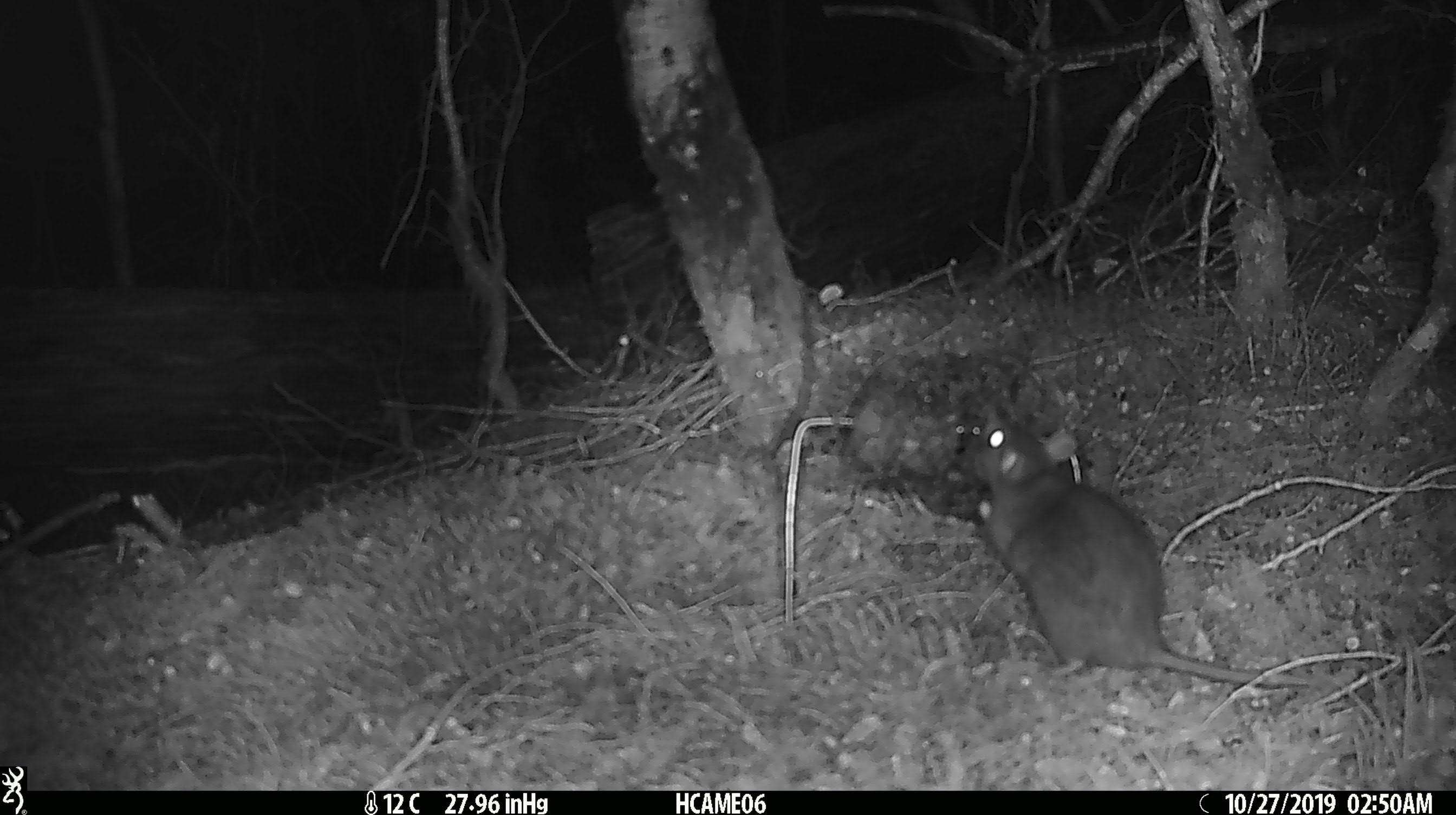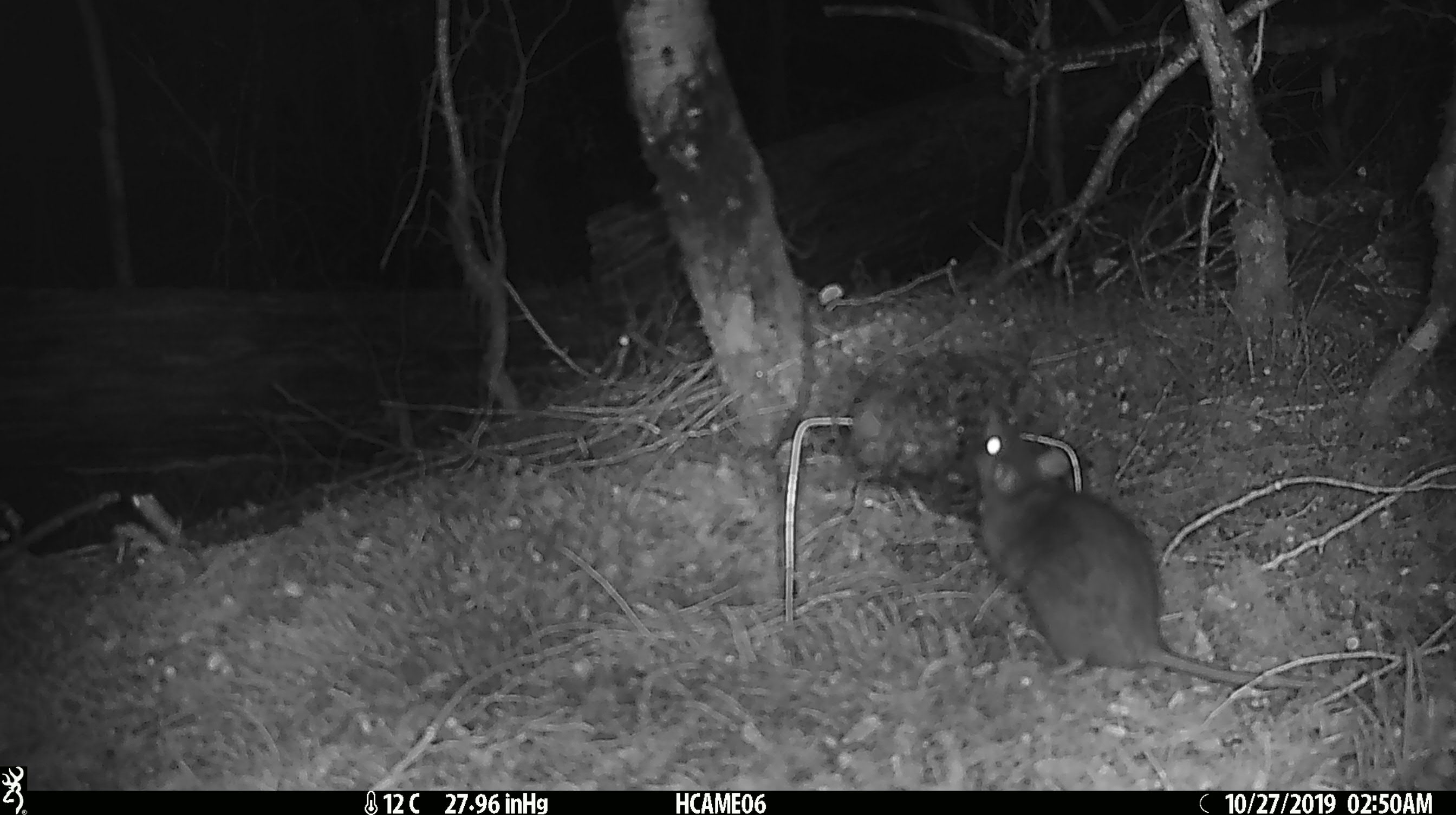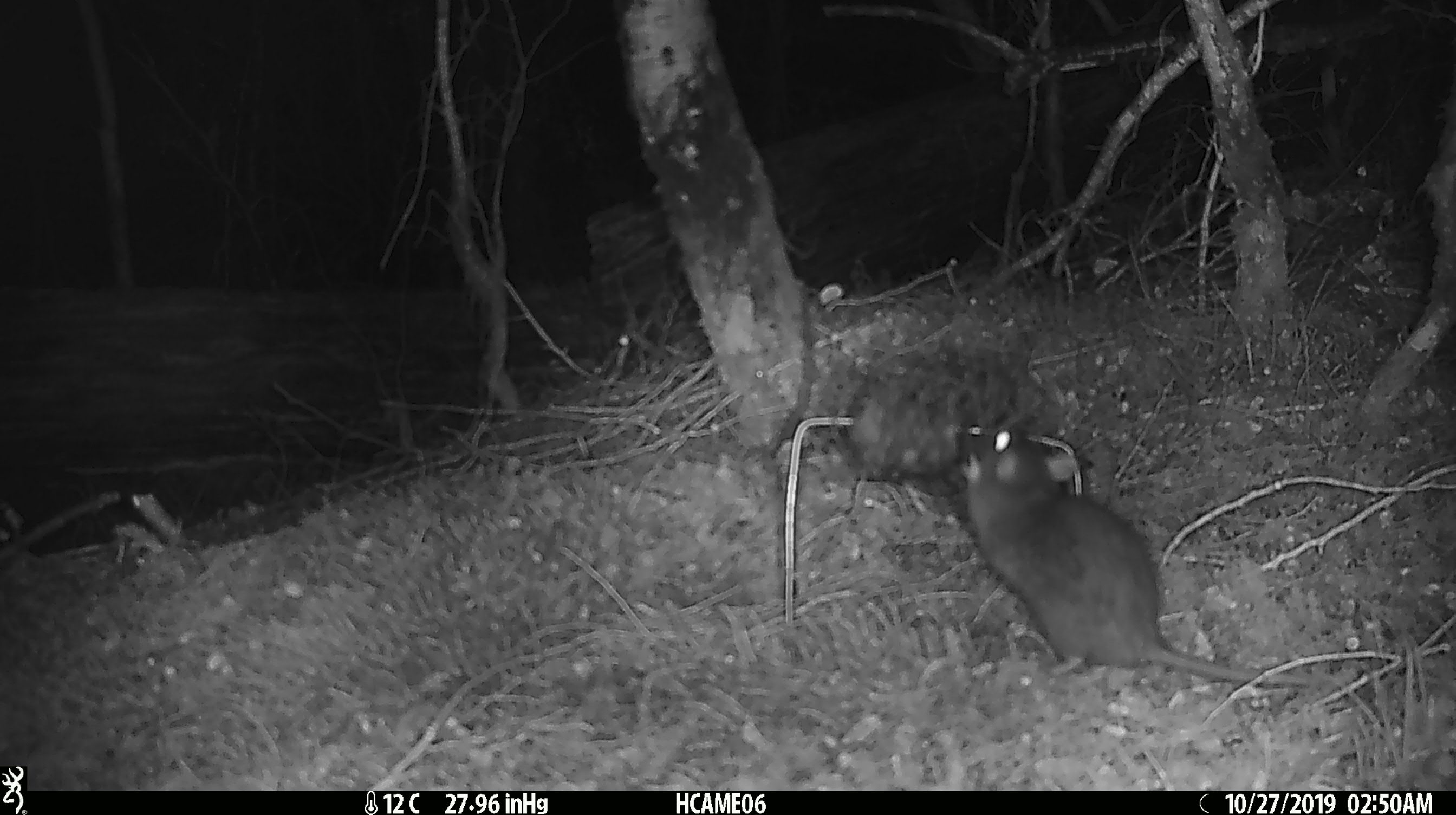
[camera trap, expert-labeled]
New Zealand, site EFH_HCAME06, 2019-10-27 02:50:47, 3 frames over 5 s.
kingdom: Animalia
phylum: Chordata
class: Mammalia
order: Rodentia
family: Muridae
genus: Rattus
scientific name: Rattus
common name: rat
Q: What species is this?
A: Rat (Rattus).